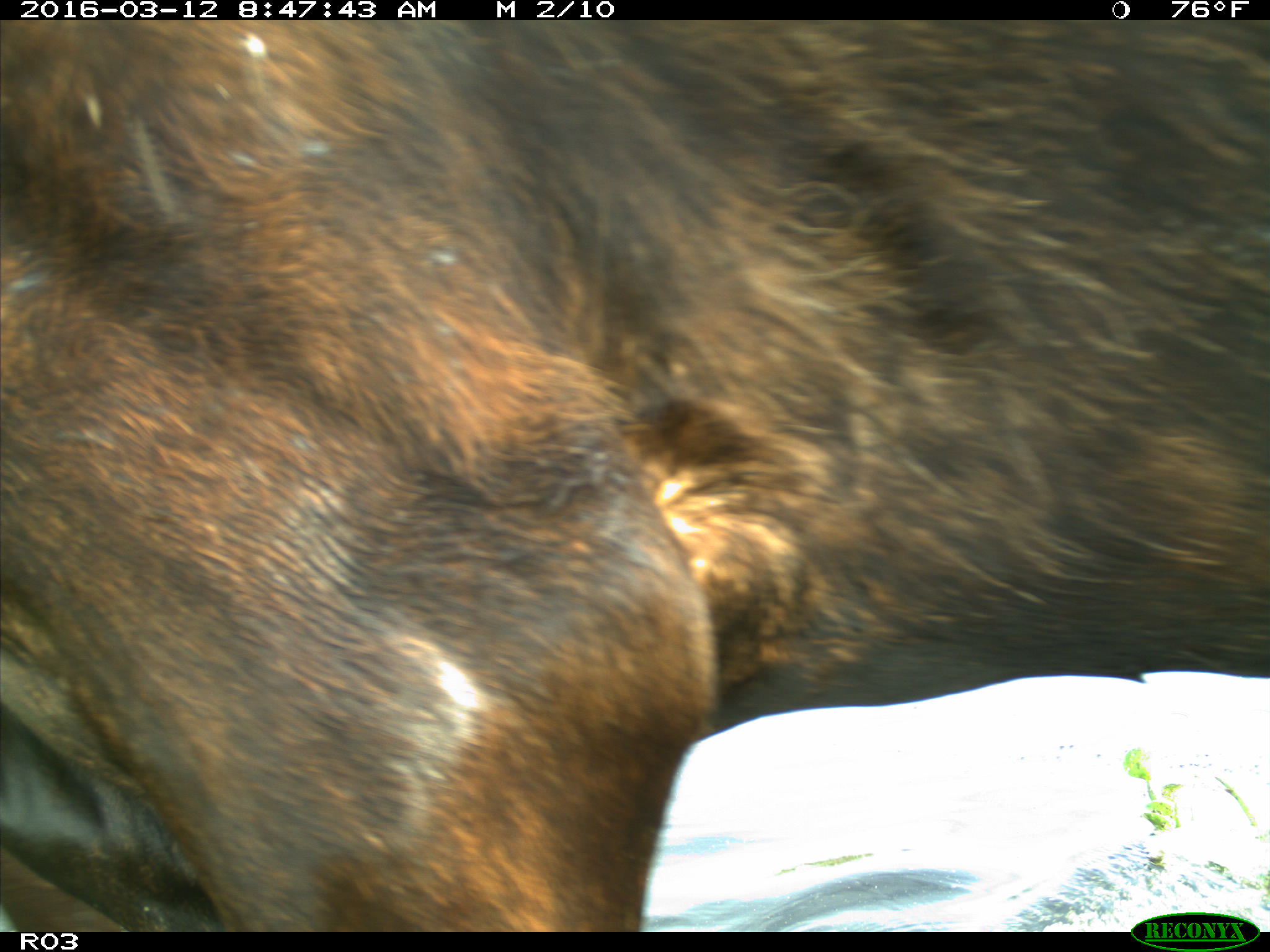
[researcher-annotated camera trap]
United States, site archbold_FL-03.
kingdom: Animalia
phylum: Chordata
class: Mammalia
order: Artiodactyla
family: Bovidae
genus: Bos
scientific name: Bos taurus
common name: domestic cow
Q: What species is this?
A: Bos taurus (domestic cow).